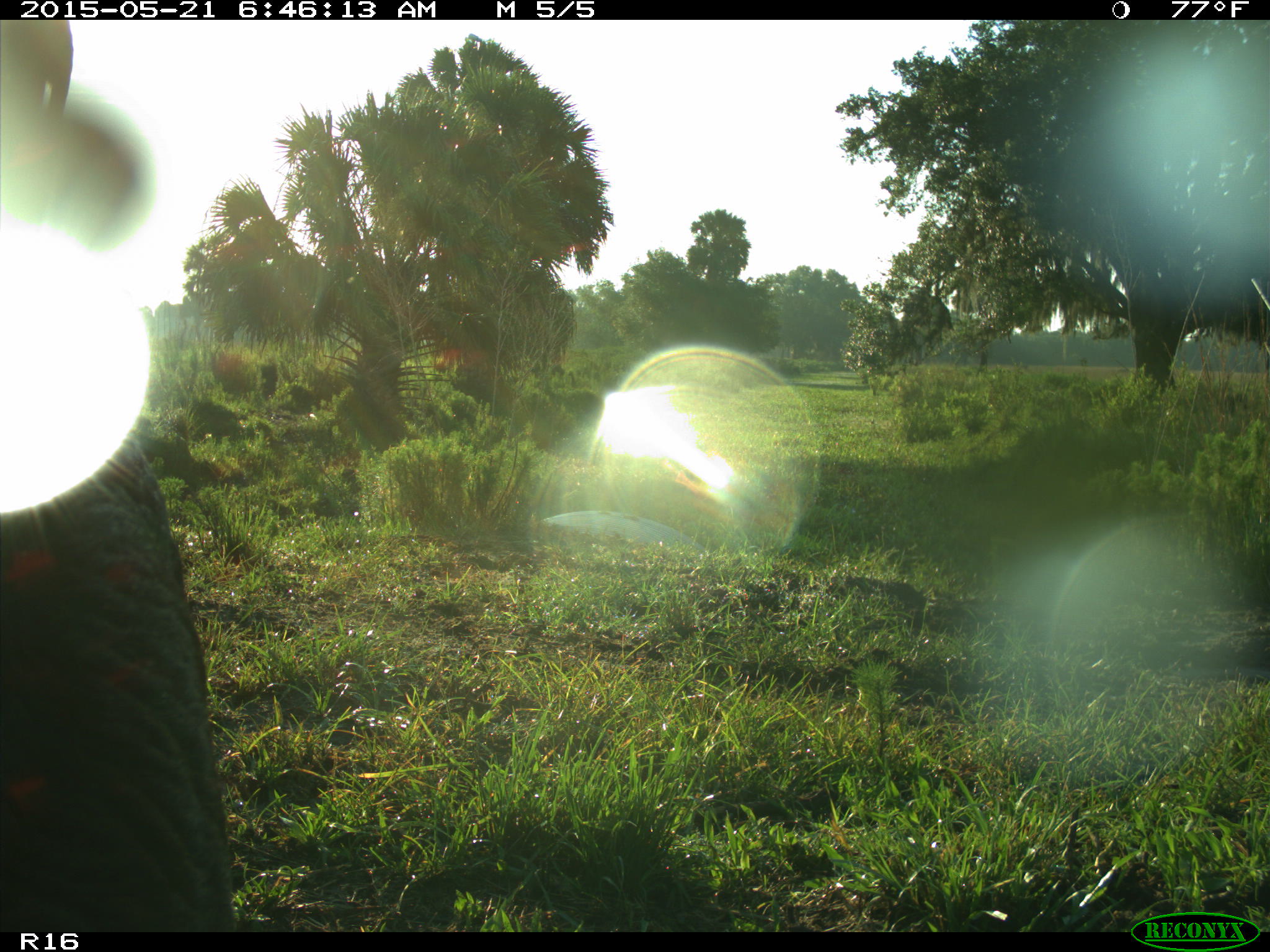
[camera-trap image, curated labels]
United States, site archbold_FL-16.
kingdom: Animalia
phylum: Chordata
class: Mammalia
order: Artiodactyla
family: Bovidae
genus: Bos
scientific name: Bos taurus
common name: domestic cow